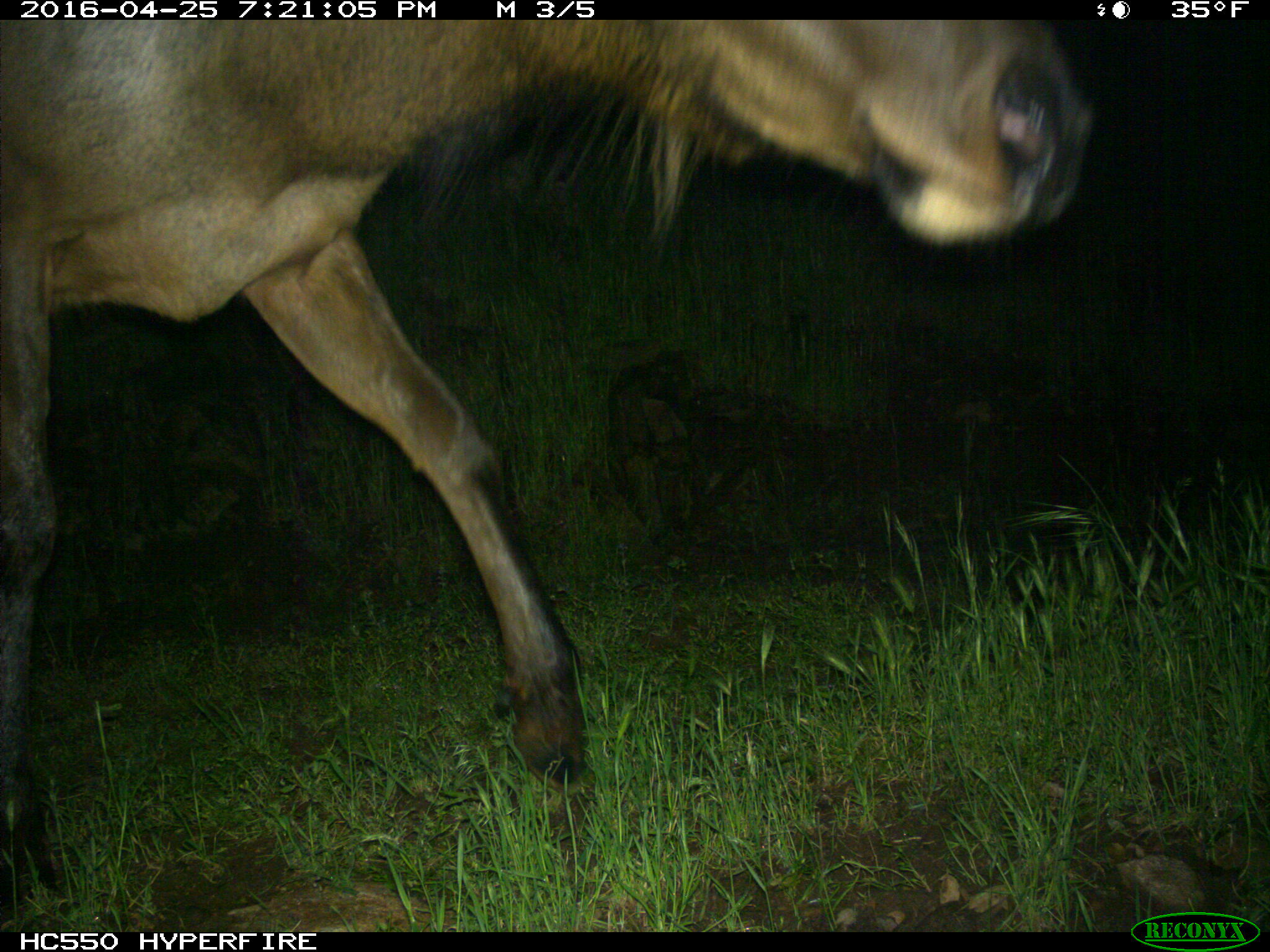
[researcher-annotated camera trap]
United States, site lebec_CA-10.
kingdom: Animalia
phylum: Chordata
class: Mammalia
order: Artiodactyla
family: Cervidae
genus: Cervus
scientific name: Cervus canadensis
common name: elk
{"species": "Cervus canadensis (elk)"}